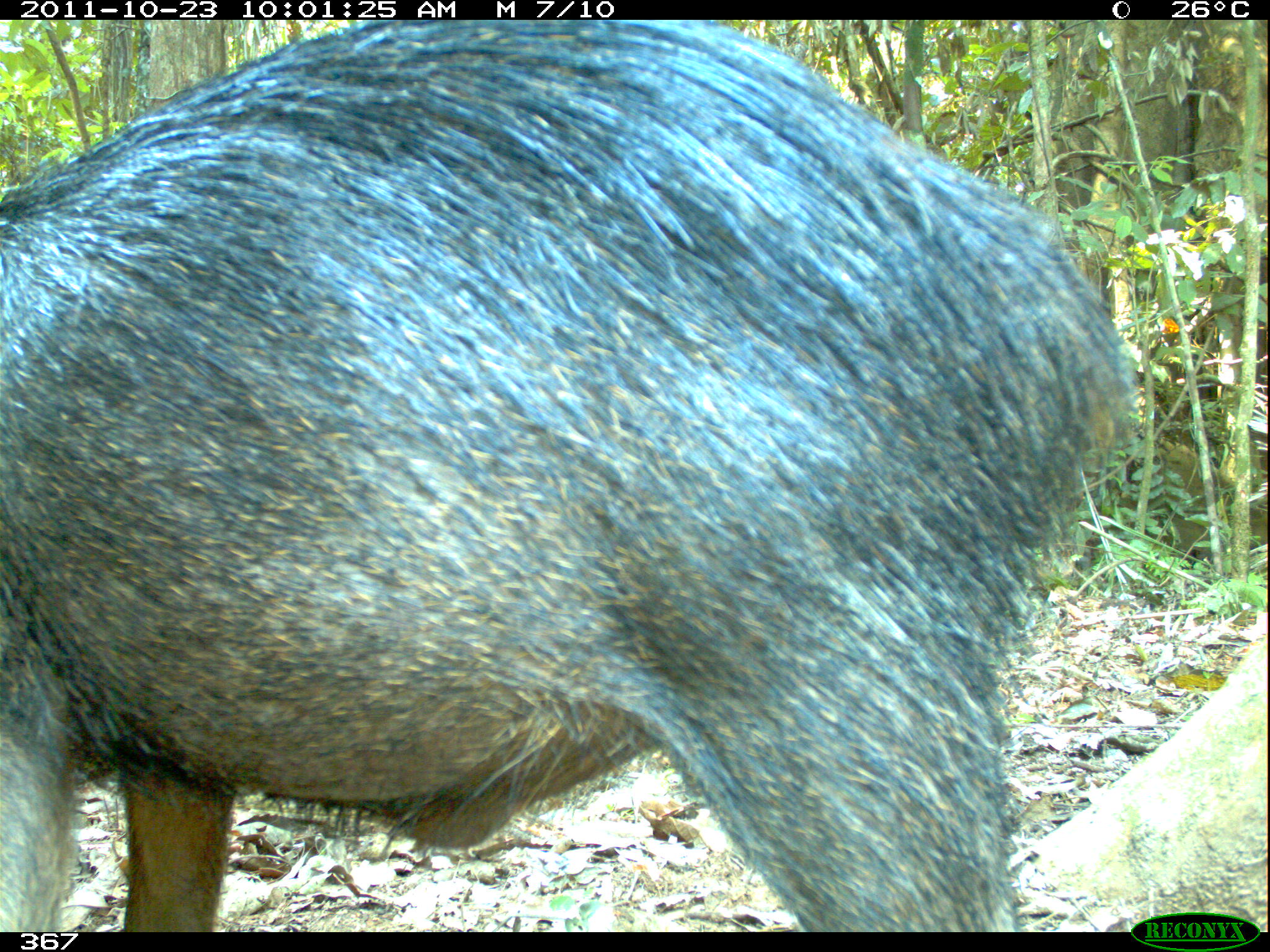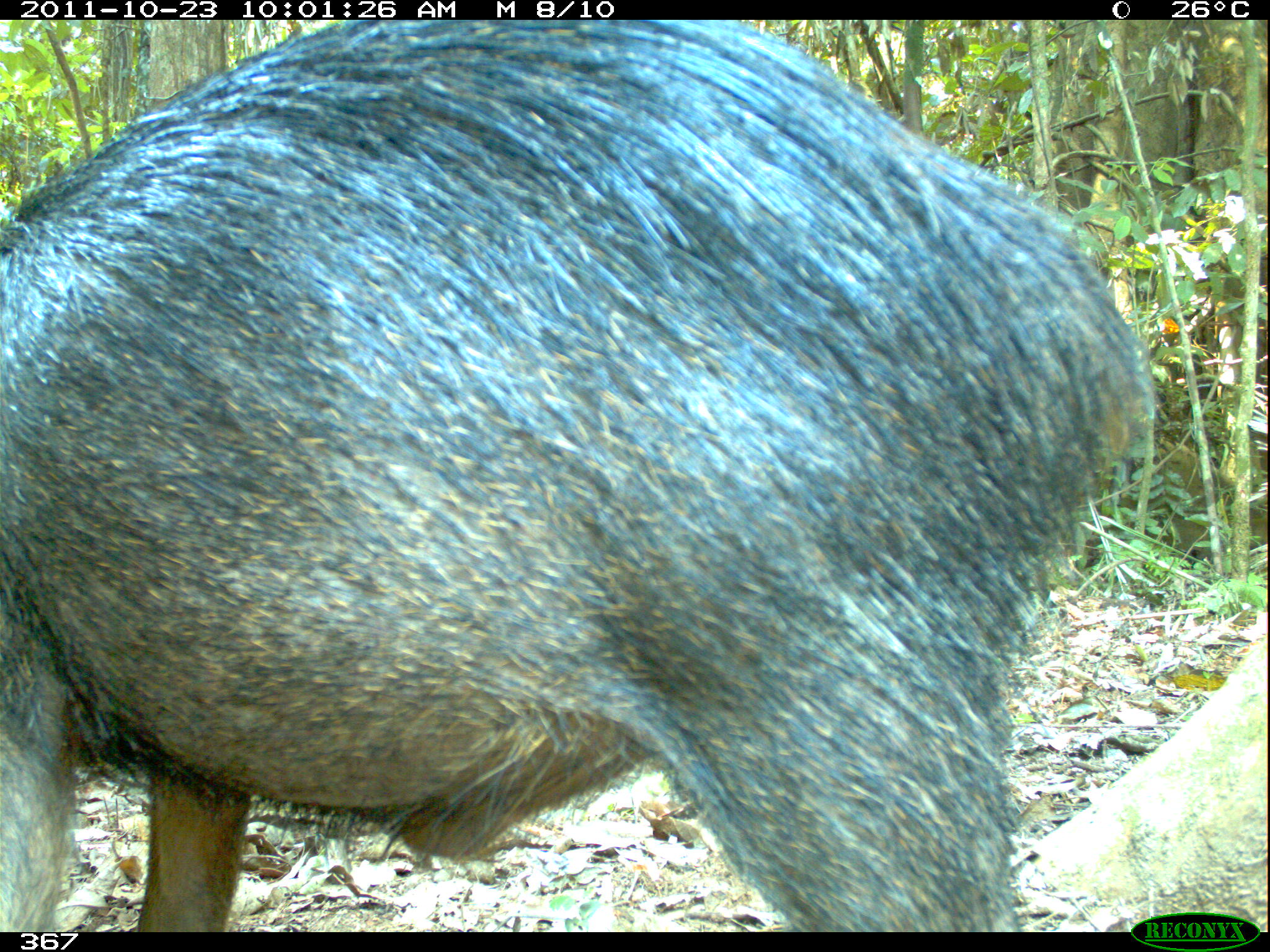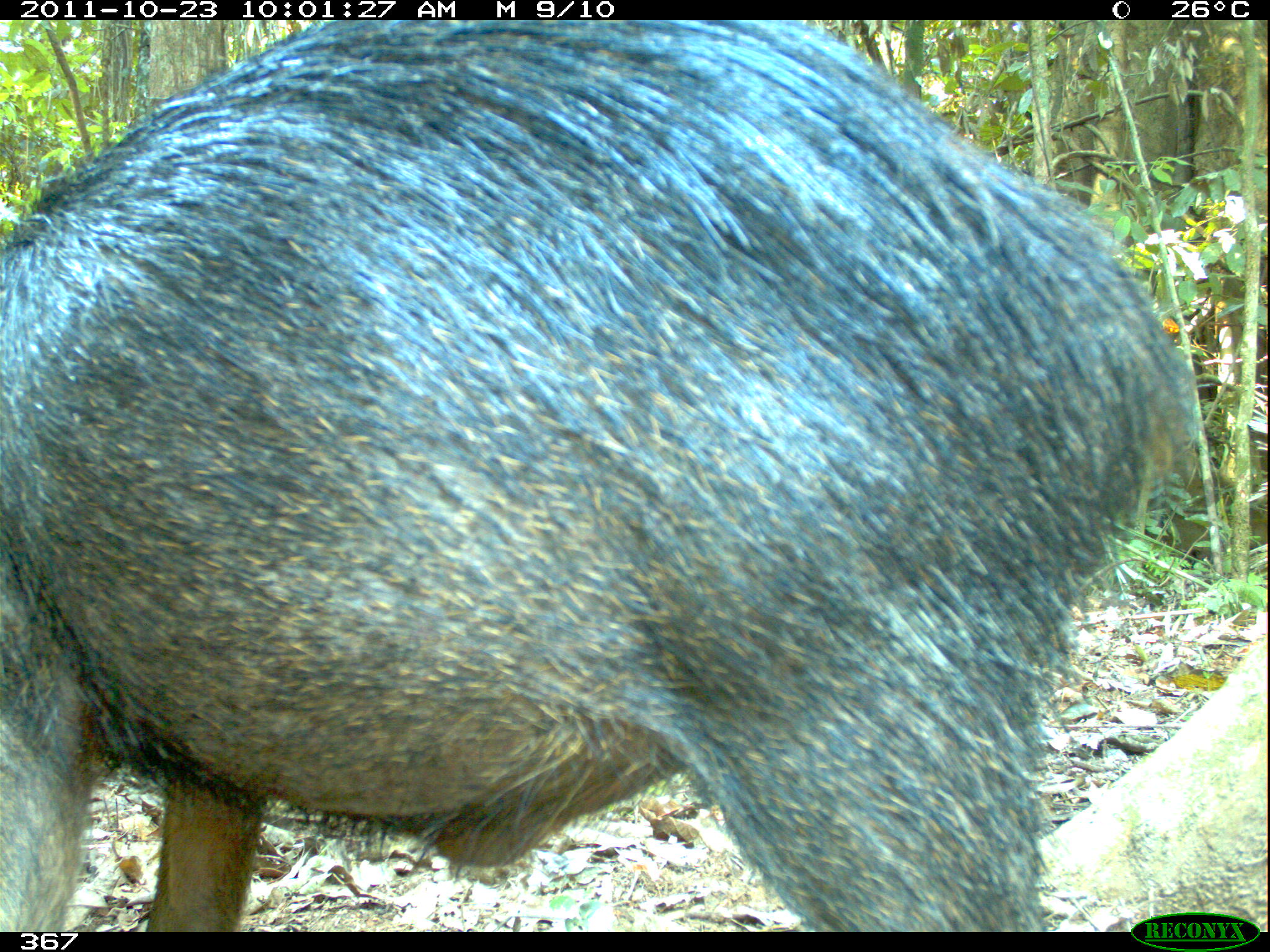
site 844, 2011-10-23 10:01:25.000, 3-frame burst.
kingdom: Animalia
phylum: Chordata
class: Mammalia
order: Artiodactyla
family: Tayassuidae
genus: Tayassu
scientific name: Tayassu pecari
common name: white-lipped peccary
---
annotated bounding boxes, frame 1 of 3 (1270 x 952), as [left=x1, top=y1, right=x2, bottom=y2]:
tayassu pecari: [left=0, top=20, right=1138, bottom=932]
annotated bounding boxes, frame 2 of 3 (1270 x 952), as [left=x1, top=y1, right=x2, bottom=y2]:
tayassu pecari: [left=1, top=18, right=1157, bottom=931]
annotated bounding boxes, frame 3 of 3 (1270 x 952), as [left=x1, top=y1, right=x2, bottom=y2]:
tayassu pecari: [left=1, top=18, right=1203, bottom=932]